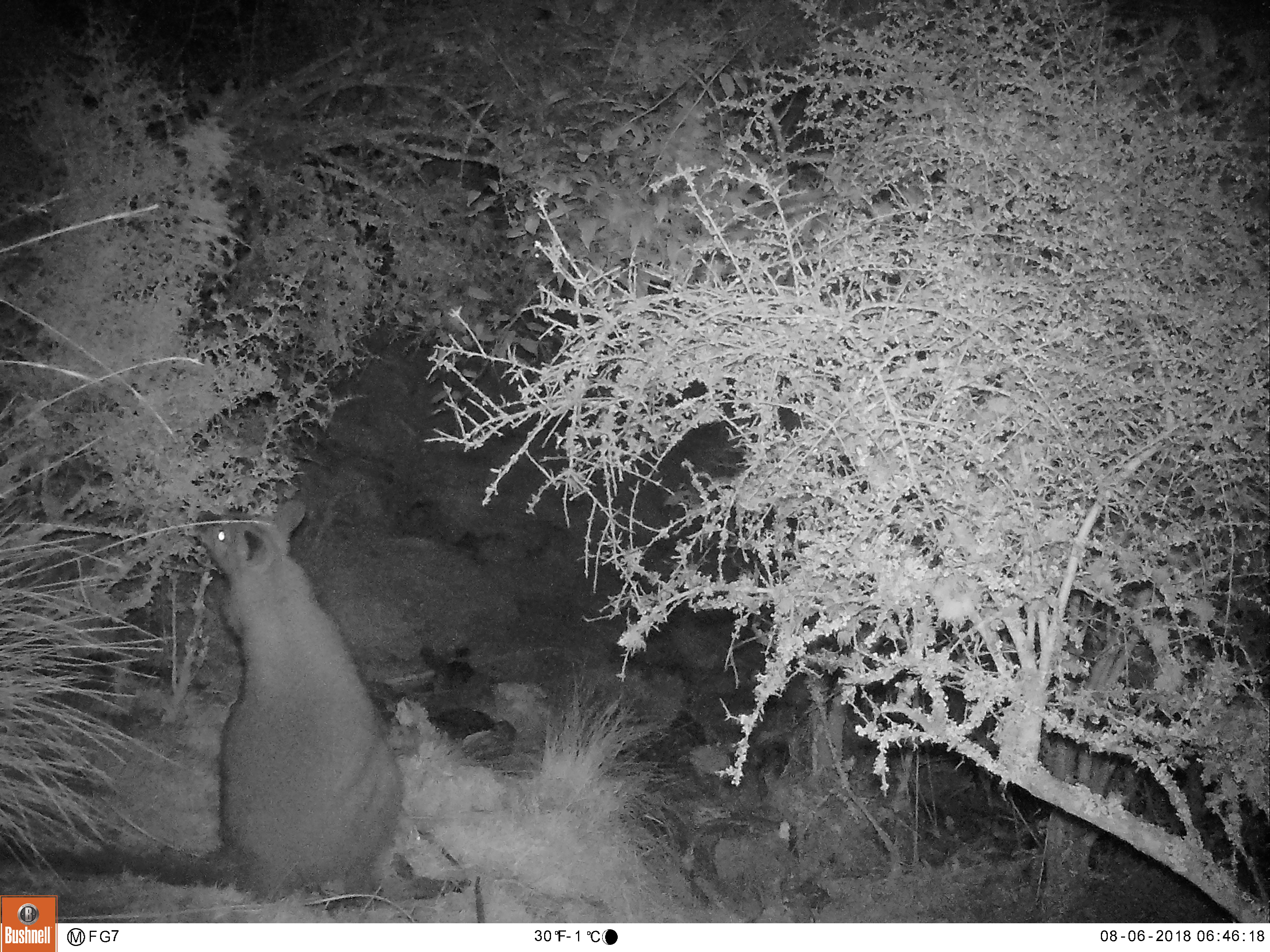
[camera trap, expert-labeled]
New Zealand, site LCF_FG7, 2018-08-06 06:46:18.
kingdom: Animalia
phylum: Chordata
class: Mammalia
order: Diprotodontia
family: Macropodidae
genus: Notamacropus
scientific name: Notamacropus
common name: wallaby